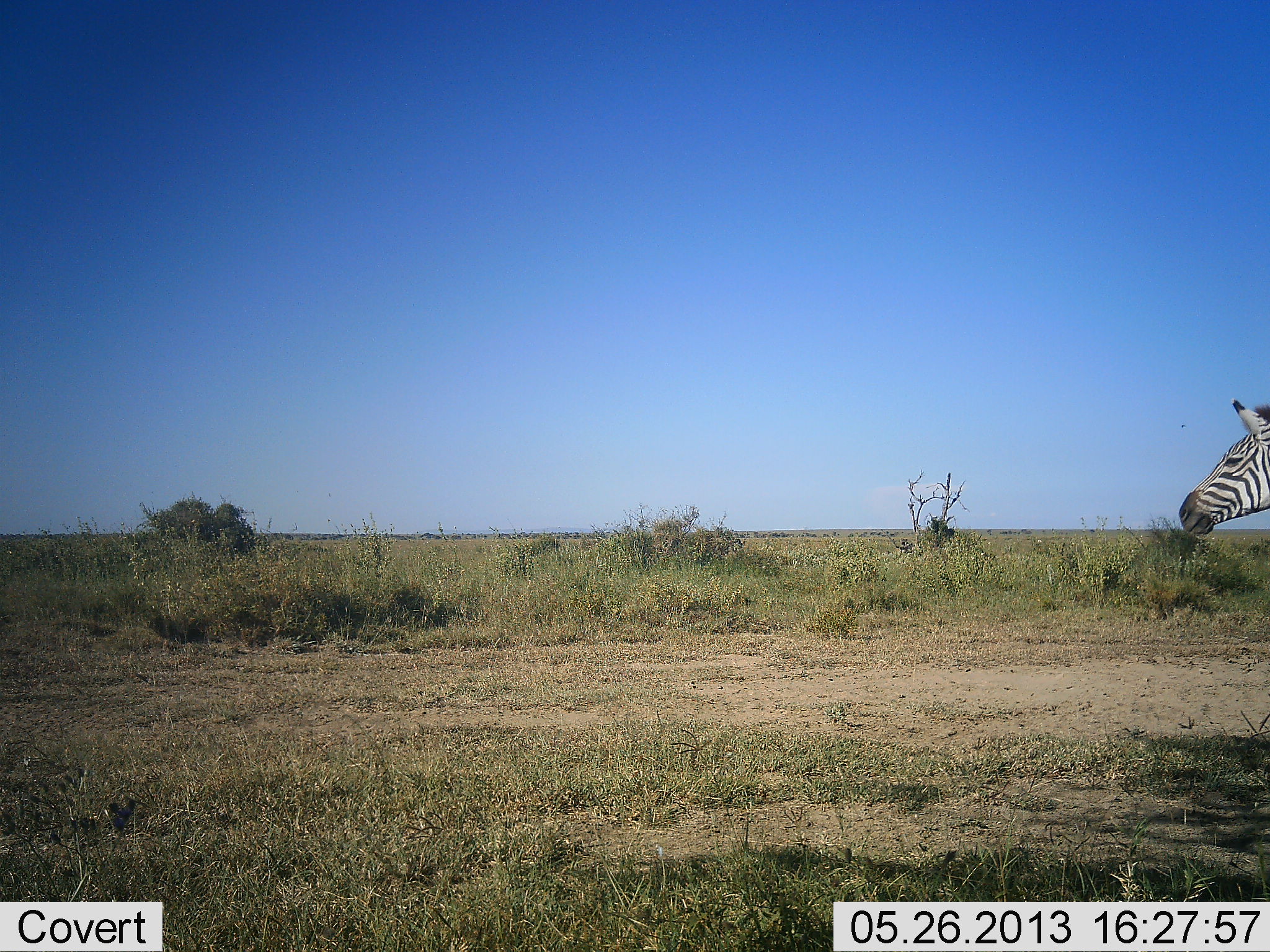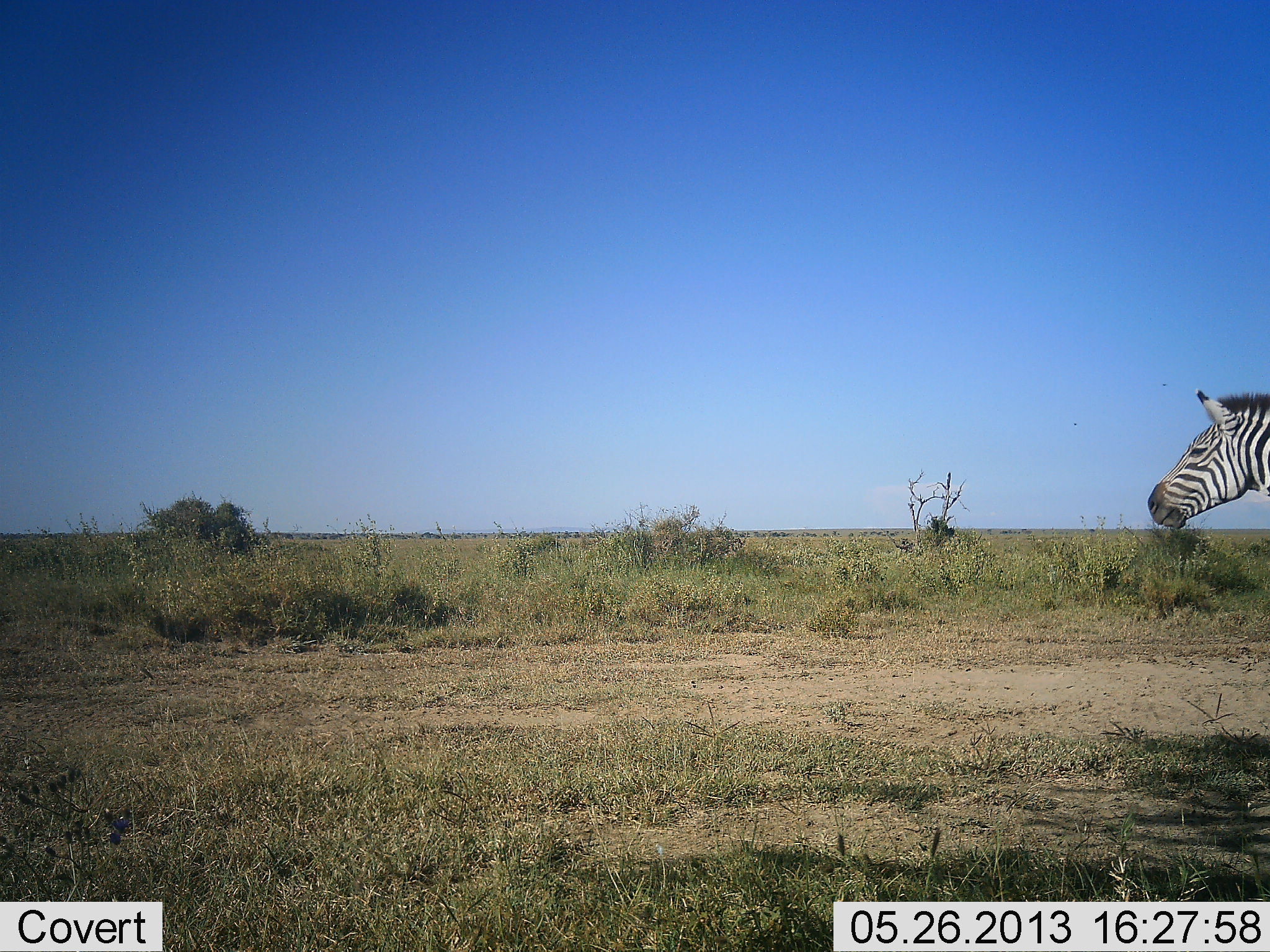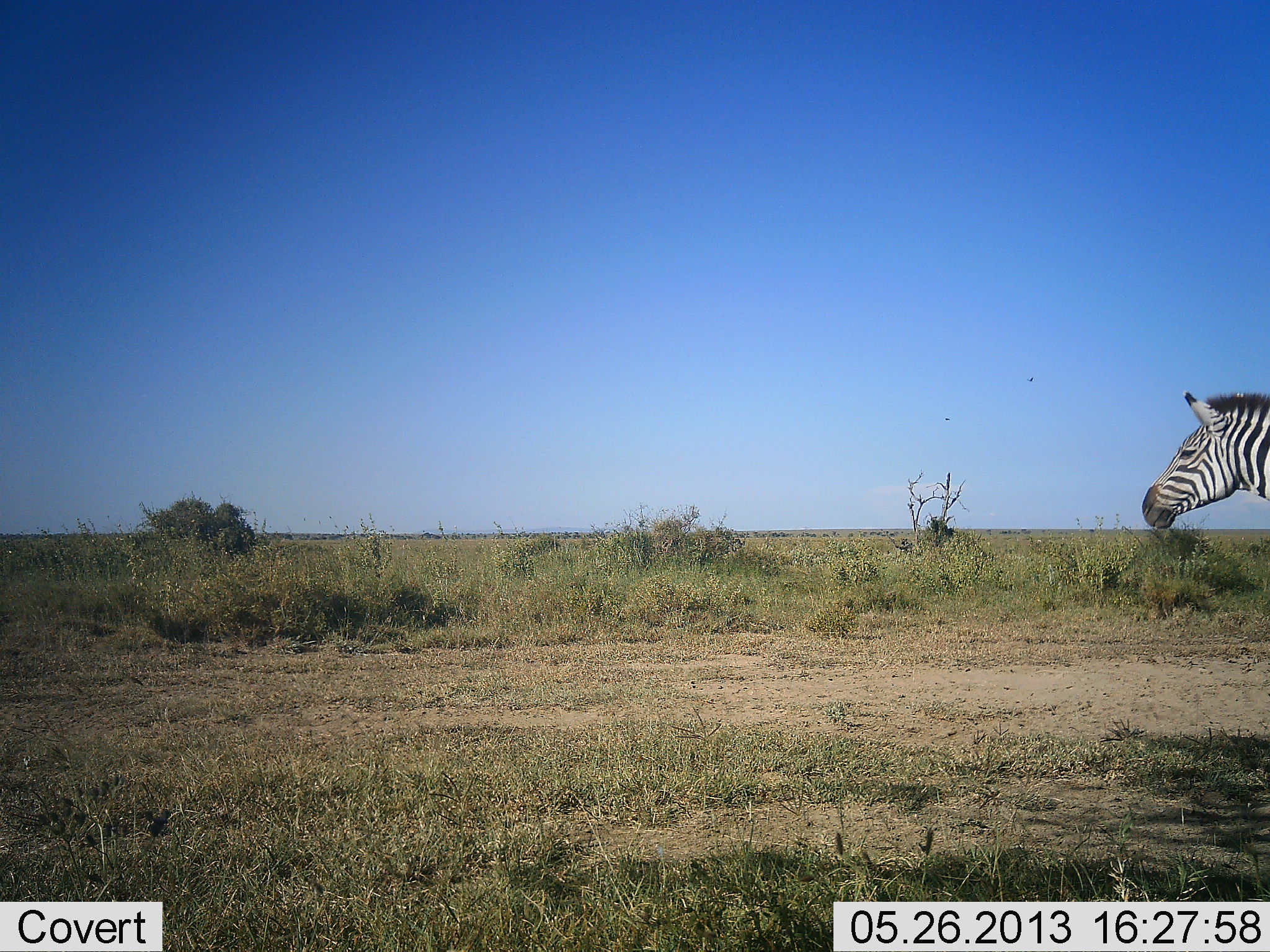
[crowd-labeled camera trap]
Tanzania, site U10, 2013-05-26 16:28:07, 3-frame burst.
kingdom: Animalia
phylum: Chordata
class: Mammalia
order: Perissodactyla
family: Equidae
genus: Equus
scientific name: Equus quagga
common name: plains zebra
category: zebra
Zebra (plains zebra) (Equus quagga), count 1. Behavior (volunteer vote fractions): standing 50%, resting 0%, moving 40%, interacting 0%. Young present (vote fraction): 0%. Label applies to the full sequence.